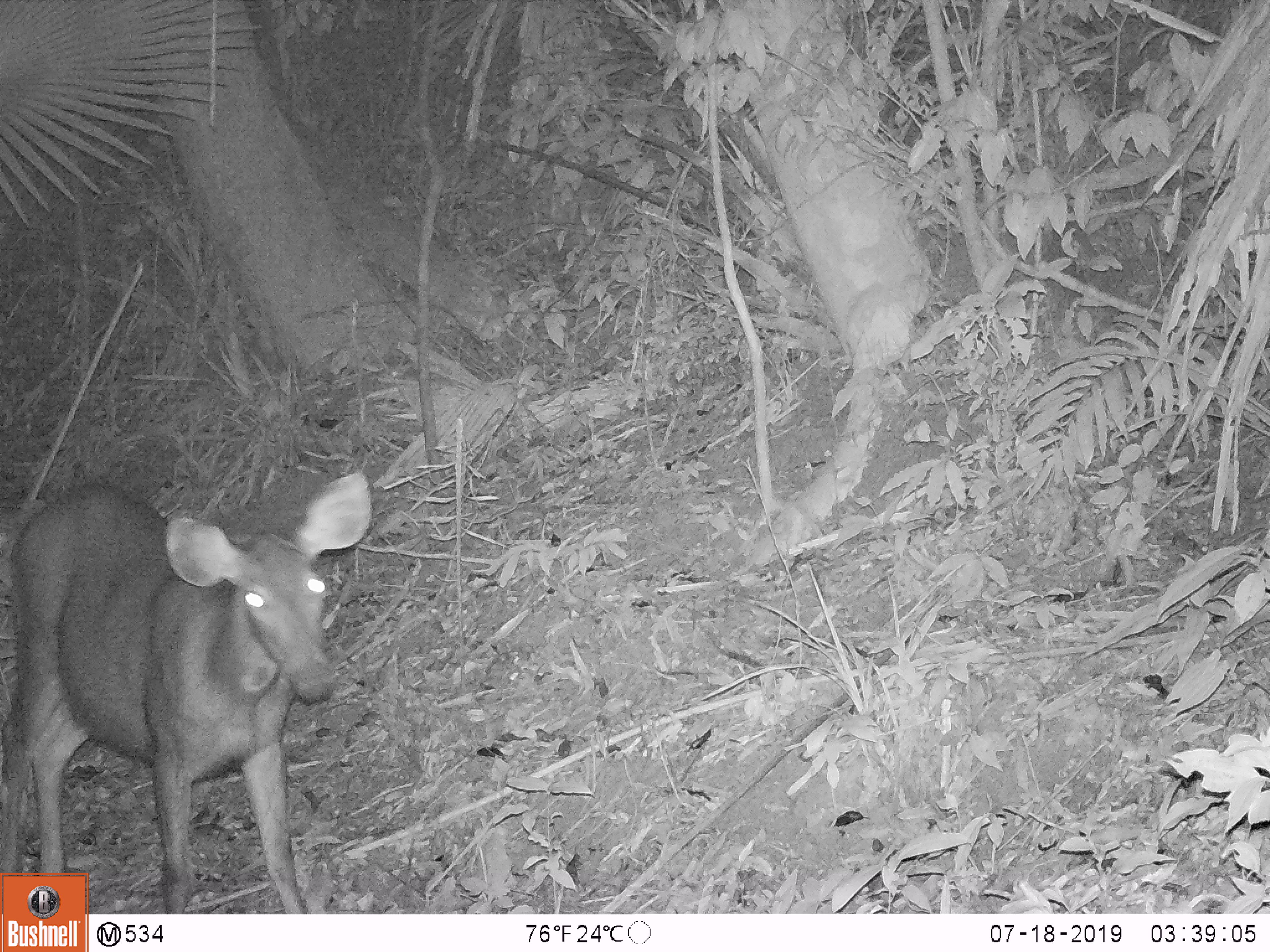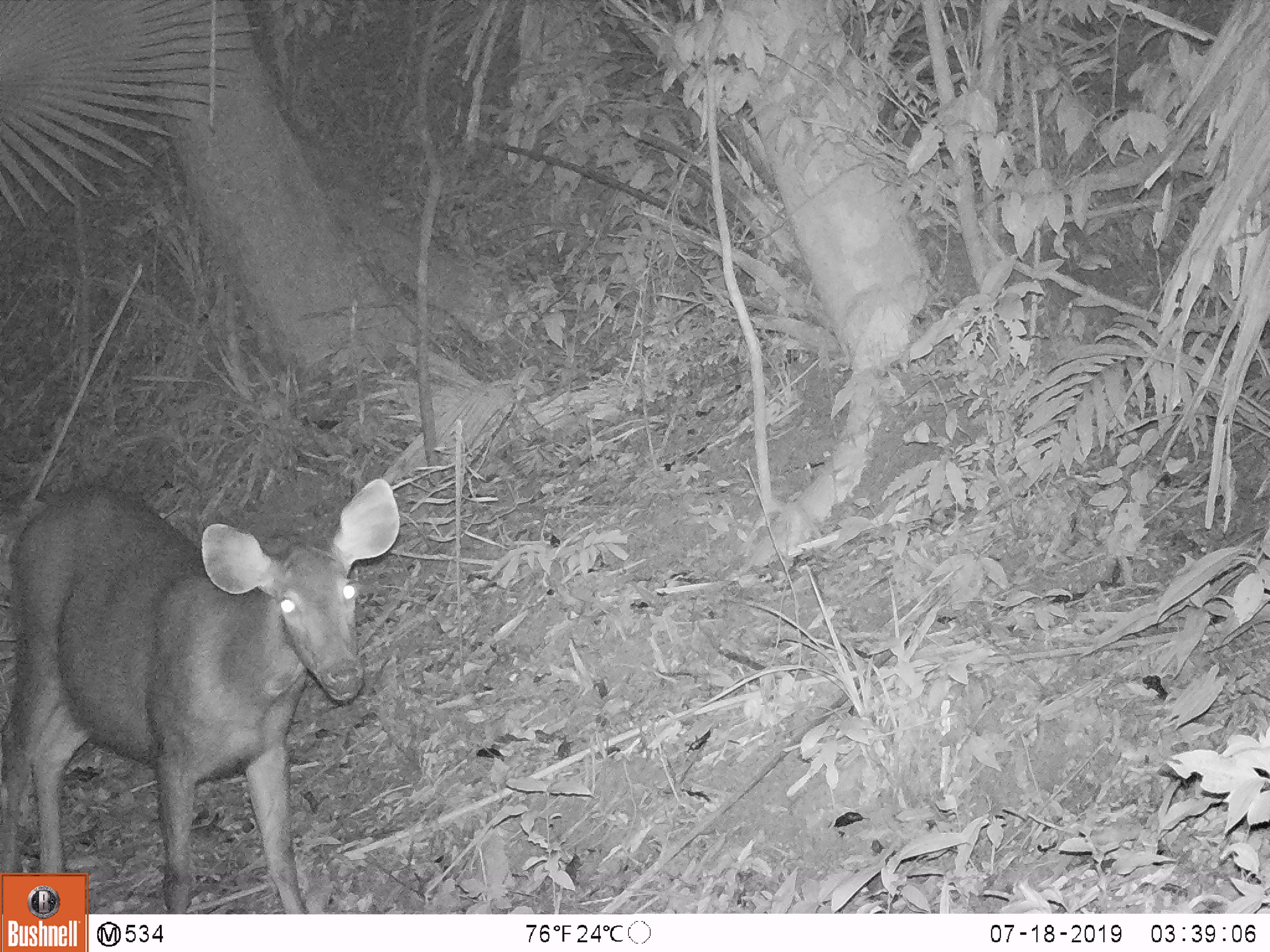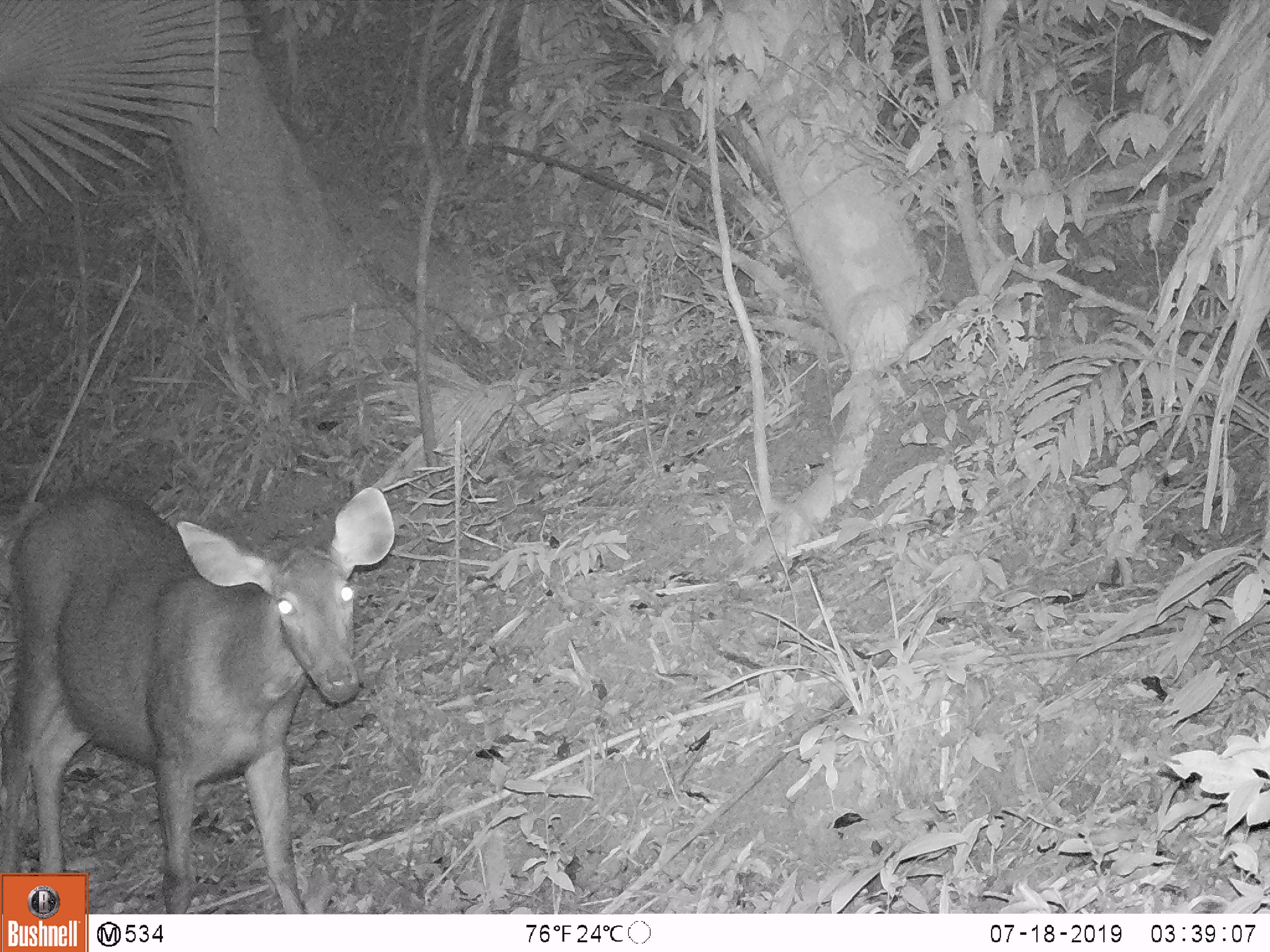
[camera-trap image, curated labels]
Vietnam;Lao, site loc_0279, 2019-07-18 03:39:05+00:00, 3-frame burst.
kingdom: Animalia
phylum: Chordata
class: Mammalia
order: Artiodactyla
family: Cervidae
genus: Rusa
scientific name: Rusa unicolor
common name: sambar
Sambar (Rusa unicolor). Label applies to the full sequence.